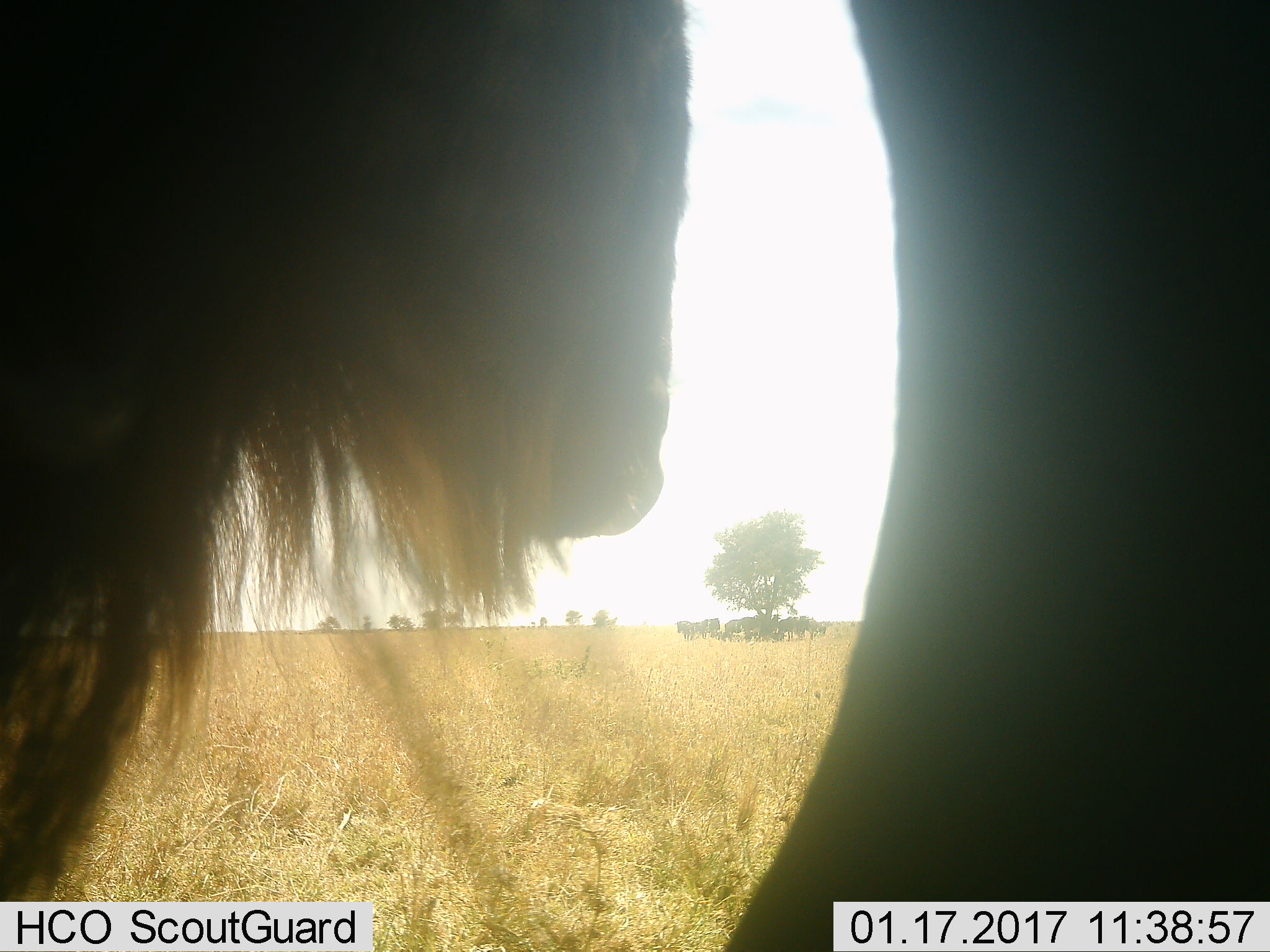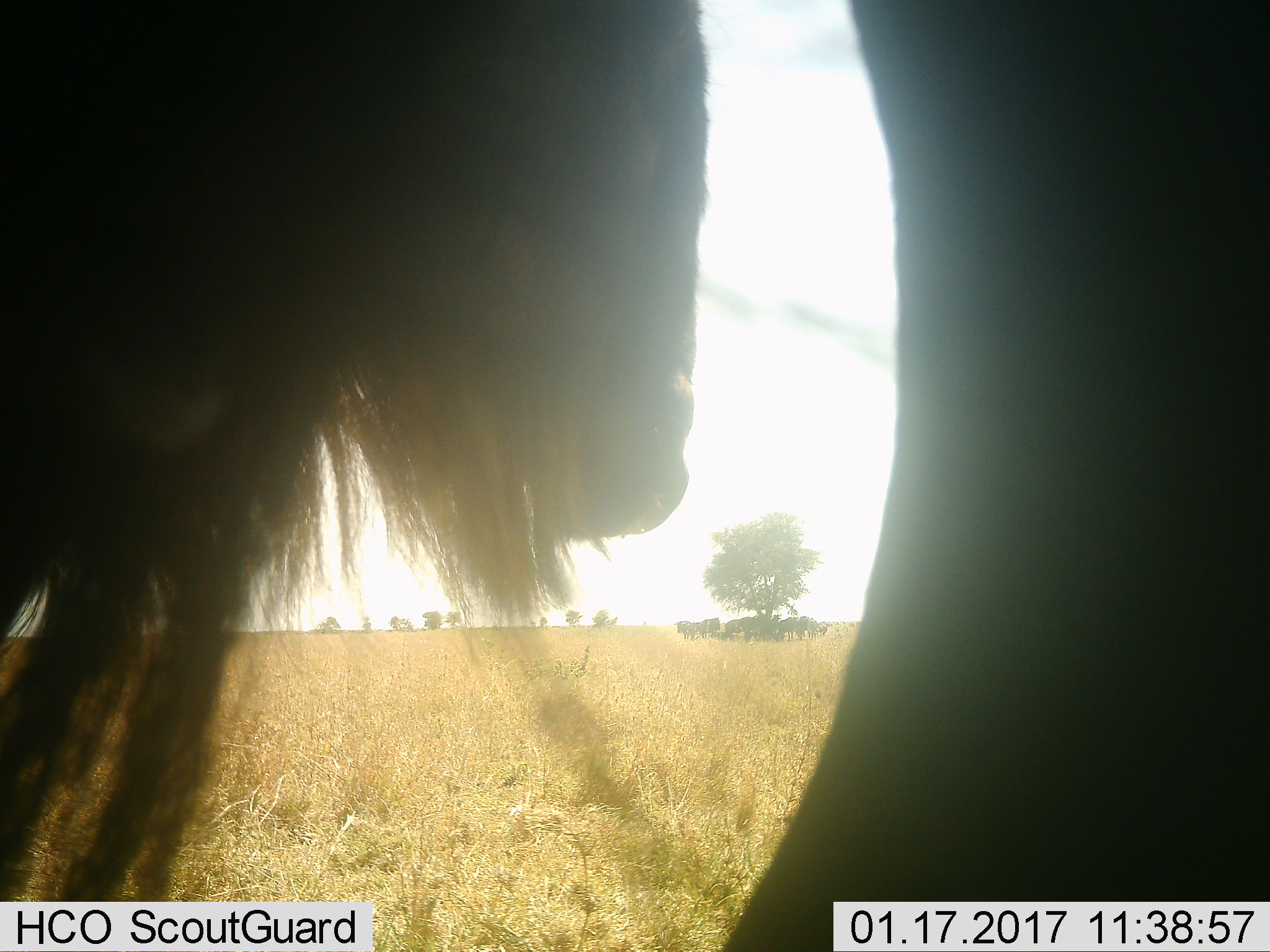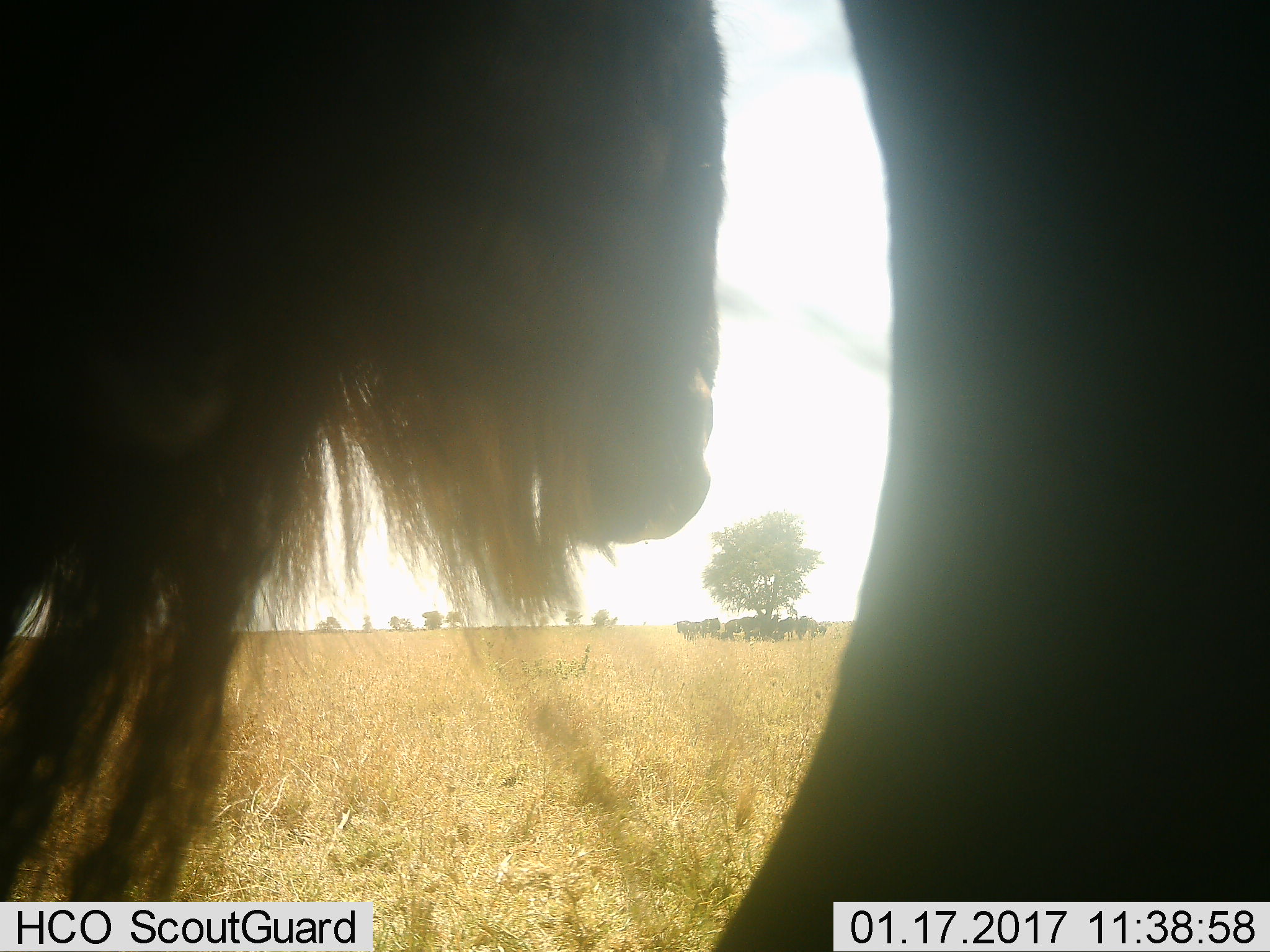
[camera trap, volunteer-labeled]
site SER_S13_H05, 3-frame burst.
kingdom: Animalia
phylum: Chordata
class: Mammalia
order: Artiodactyla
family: Bovidae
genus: Connochaetes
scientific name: Connochaetes taurinus taurinus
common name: blue wildebeest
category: wildebeestblue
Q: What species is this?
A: Wildebeestblue (blue wildebeest) (Connochaetes taurinus taurinus).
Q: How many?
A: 10.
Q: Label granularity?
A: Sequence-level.